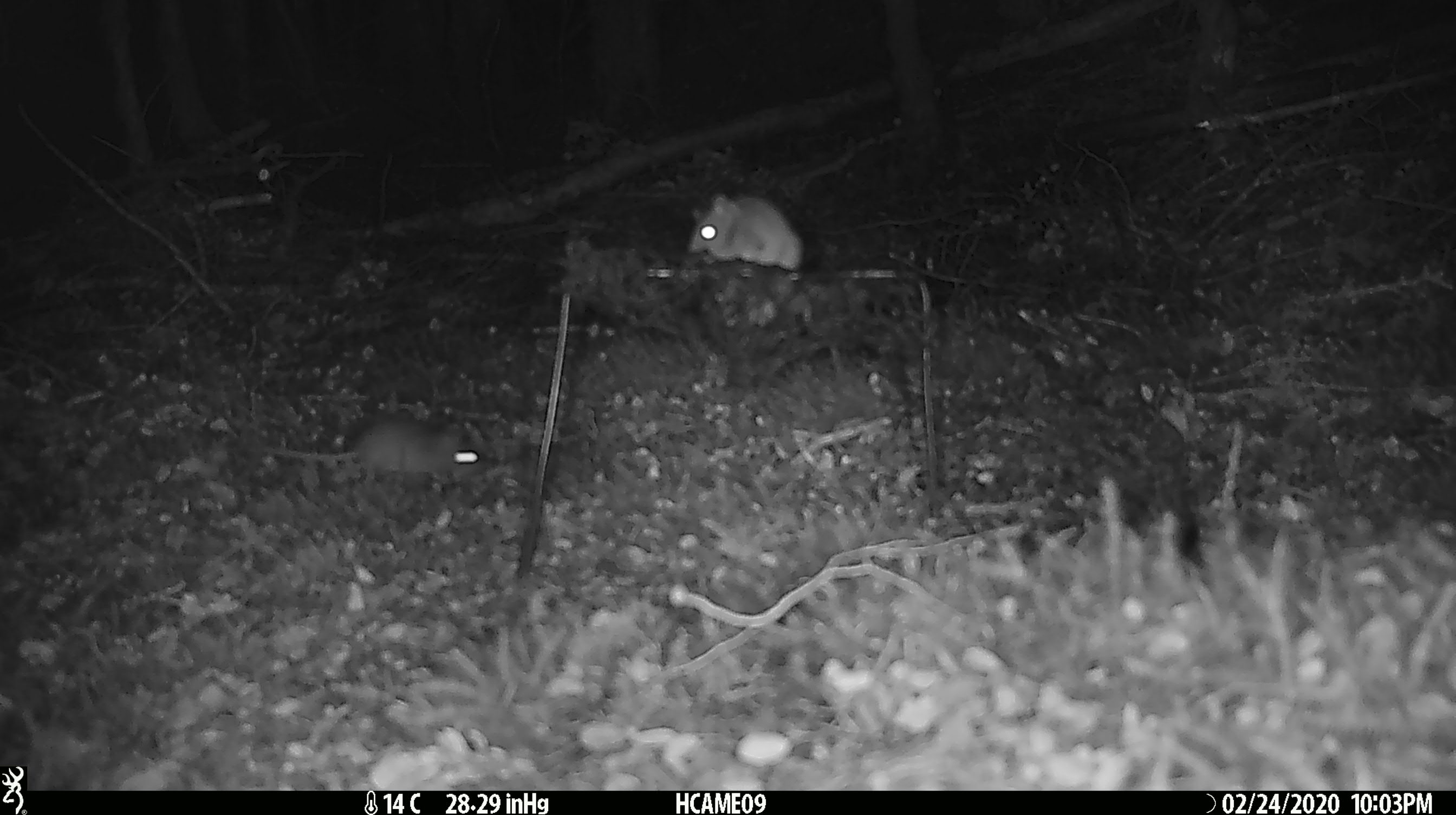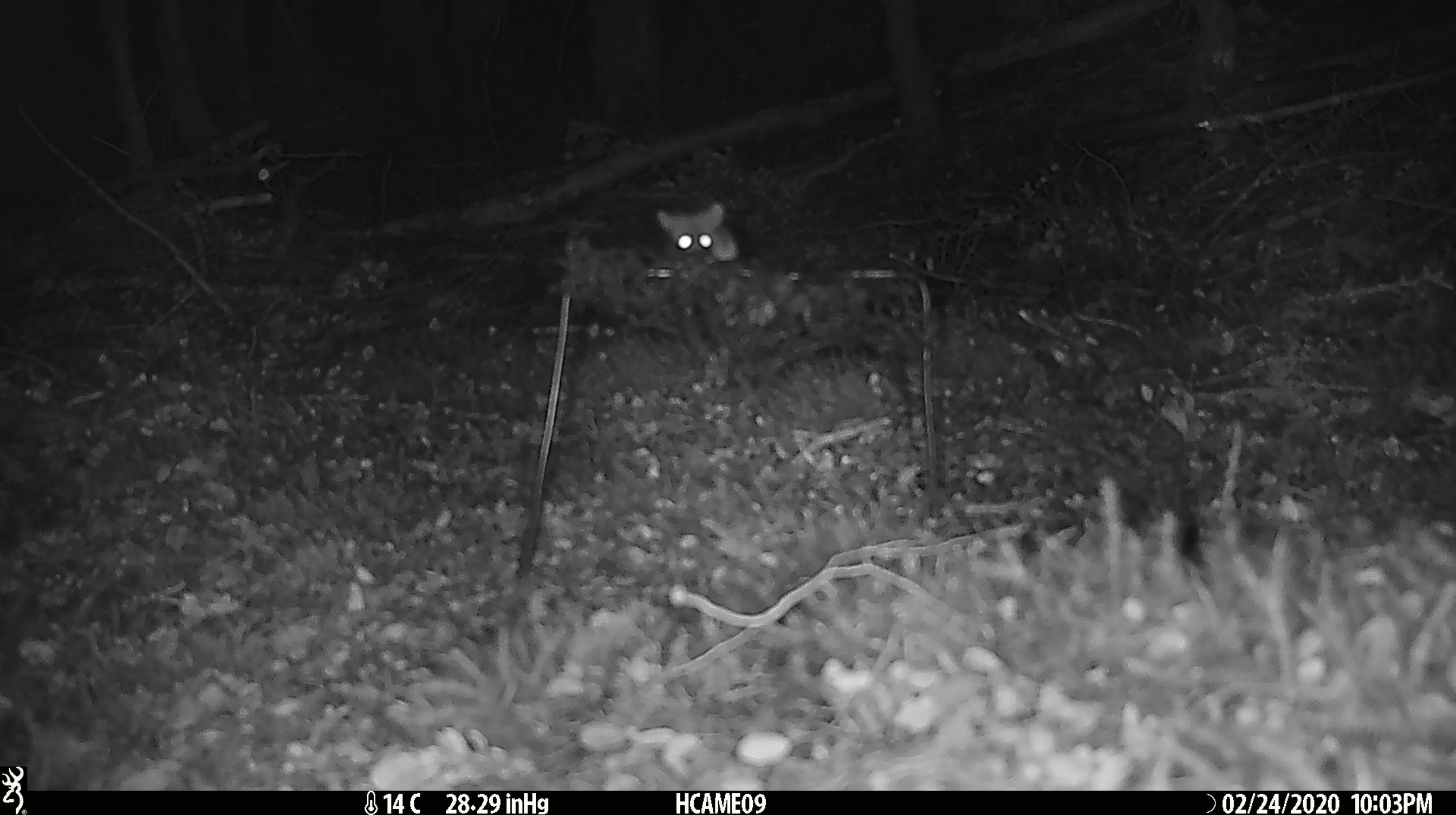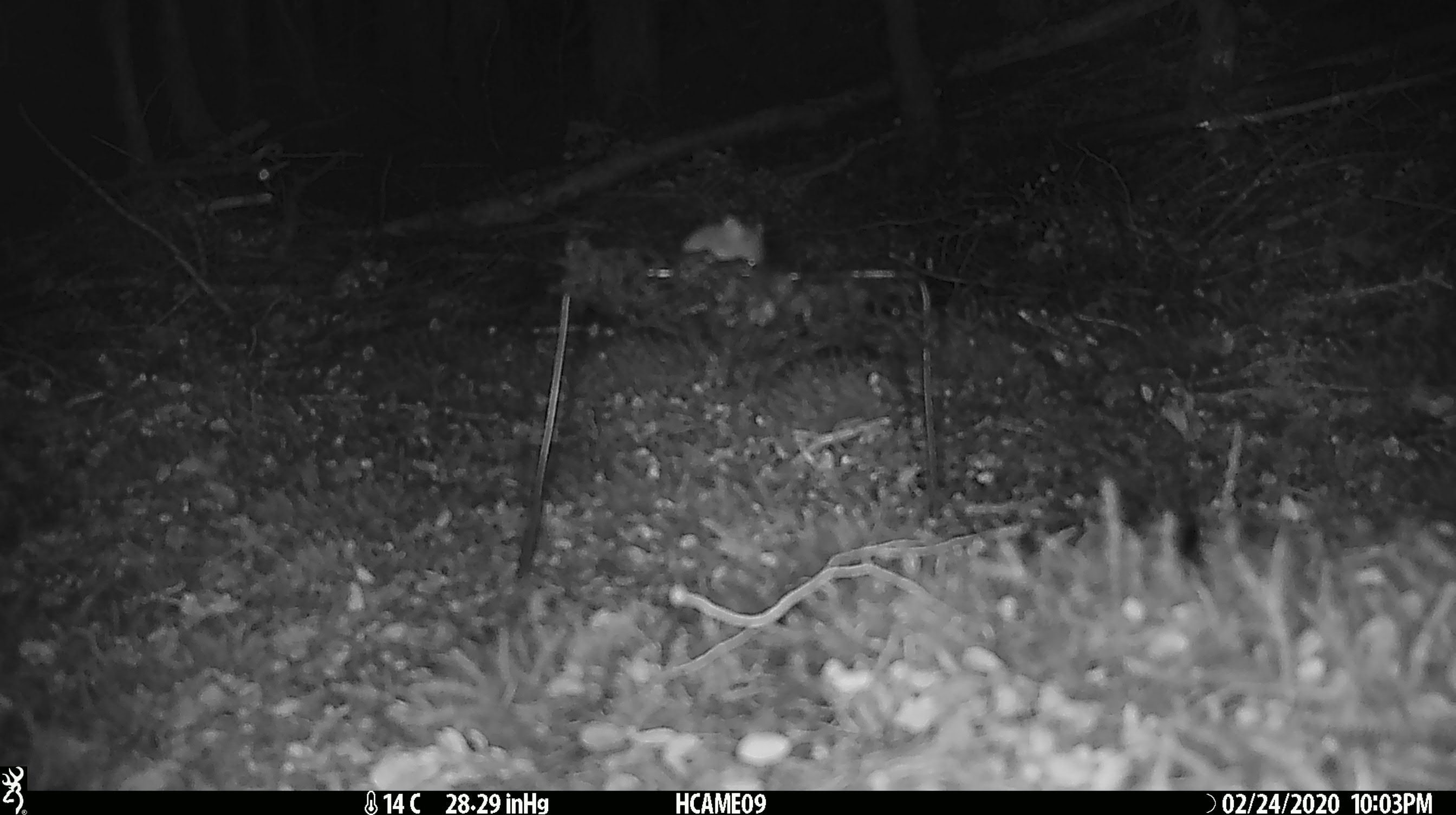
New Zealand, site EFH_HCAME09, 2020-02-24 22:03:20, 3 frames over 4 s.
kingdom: Animalia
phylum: Chordata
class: Mammalia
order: Rodentia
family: Muridae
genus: Mus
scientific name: Mus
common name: mouse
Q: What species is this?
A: Mouse (Mus).